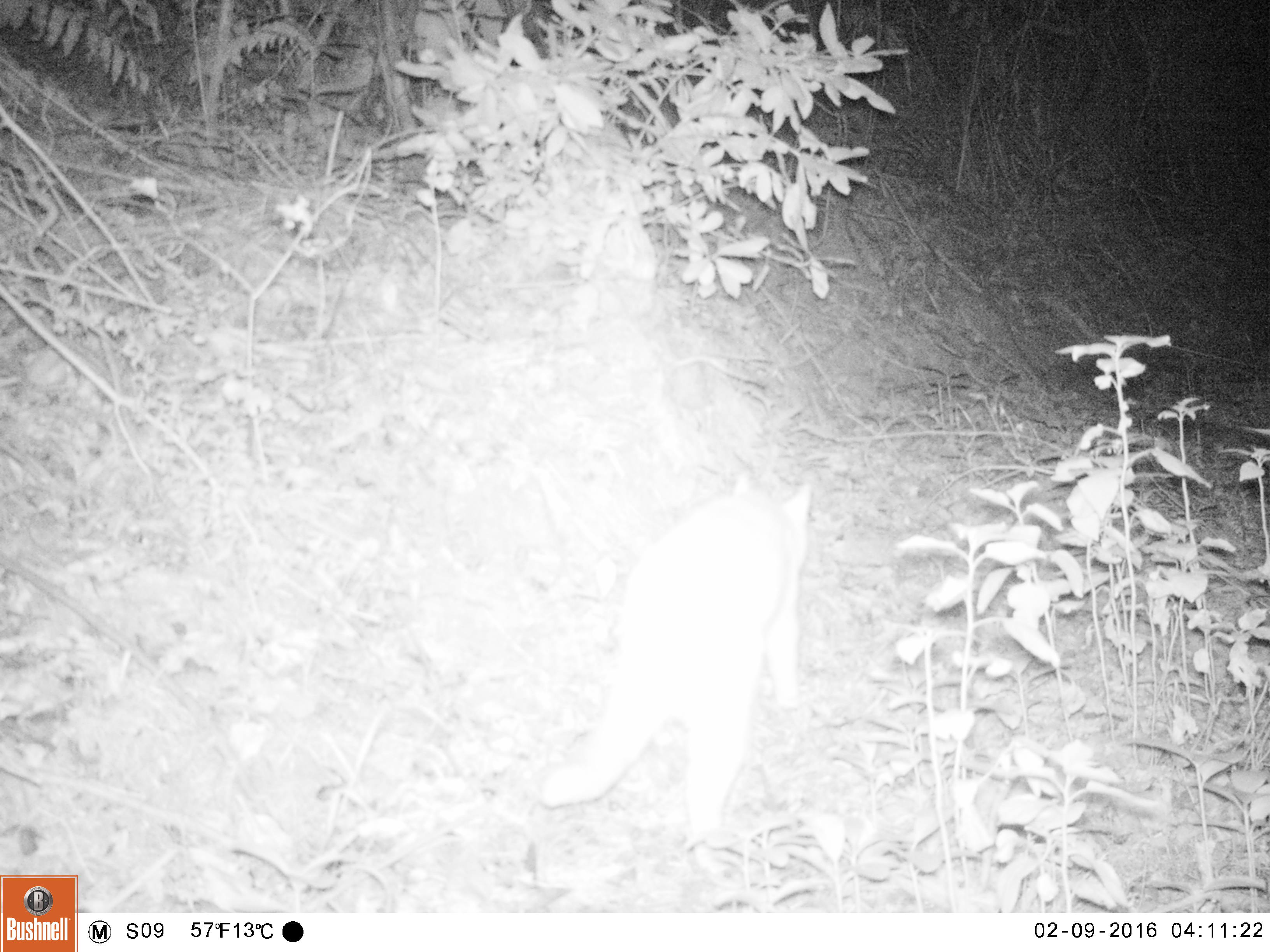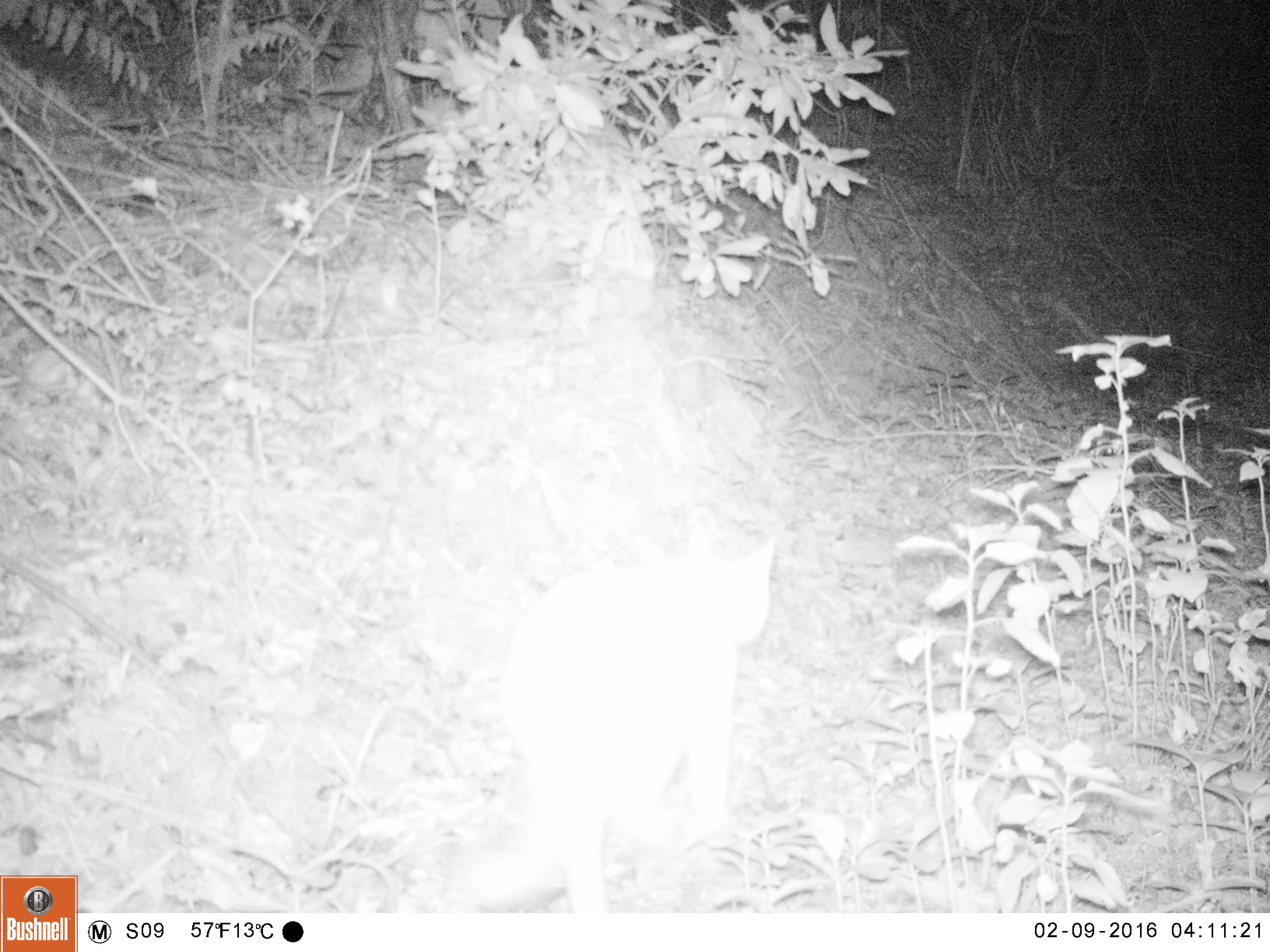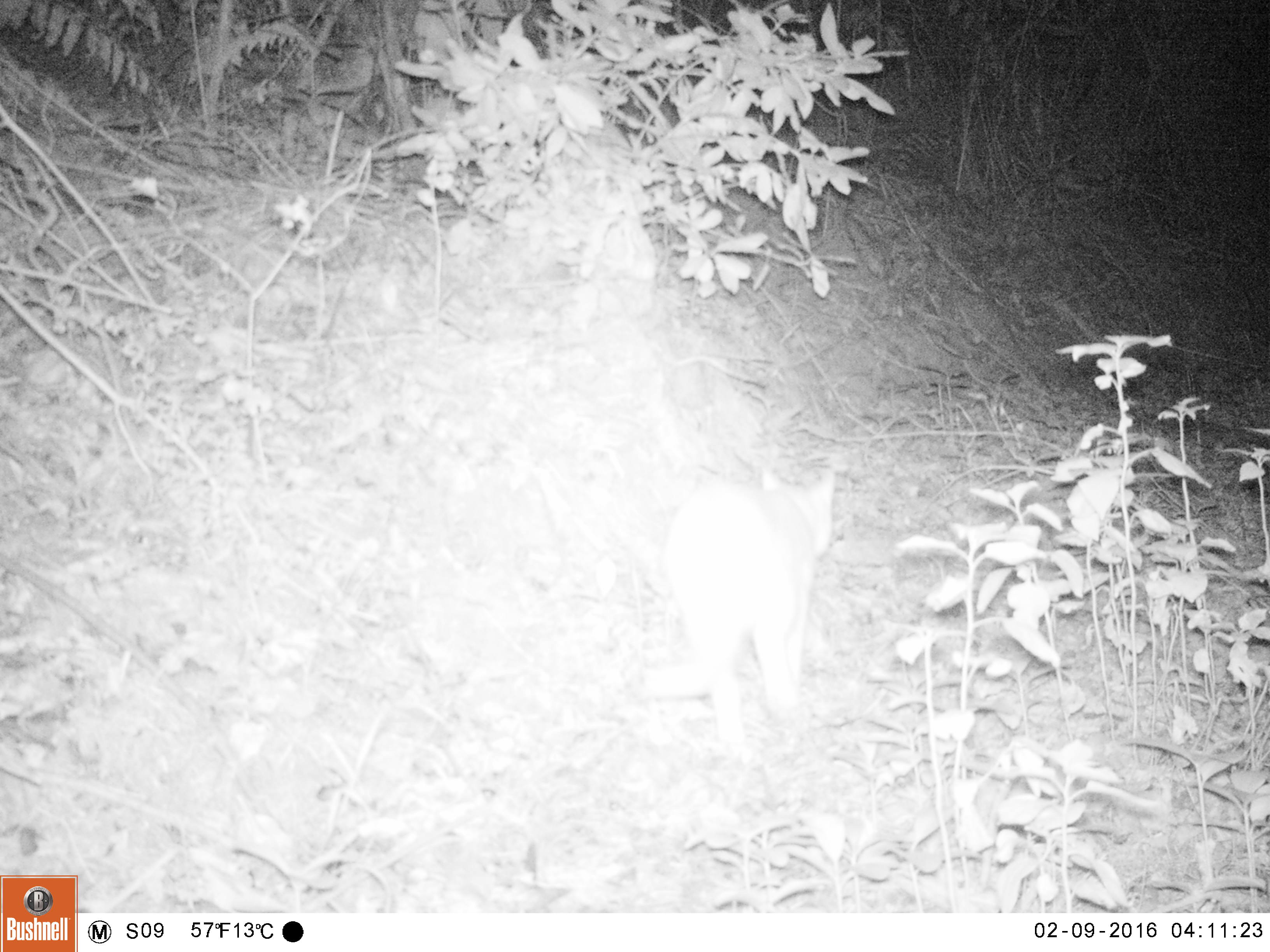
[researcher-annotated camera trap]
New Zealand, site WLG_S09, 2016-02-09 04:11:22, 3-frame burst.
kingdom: Animalia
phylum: Chordata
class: Mammalia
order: Carnivora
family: Felidae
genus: Felis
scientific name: Felis catus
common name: domestic cat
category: cat